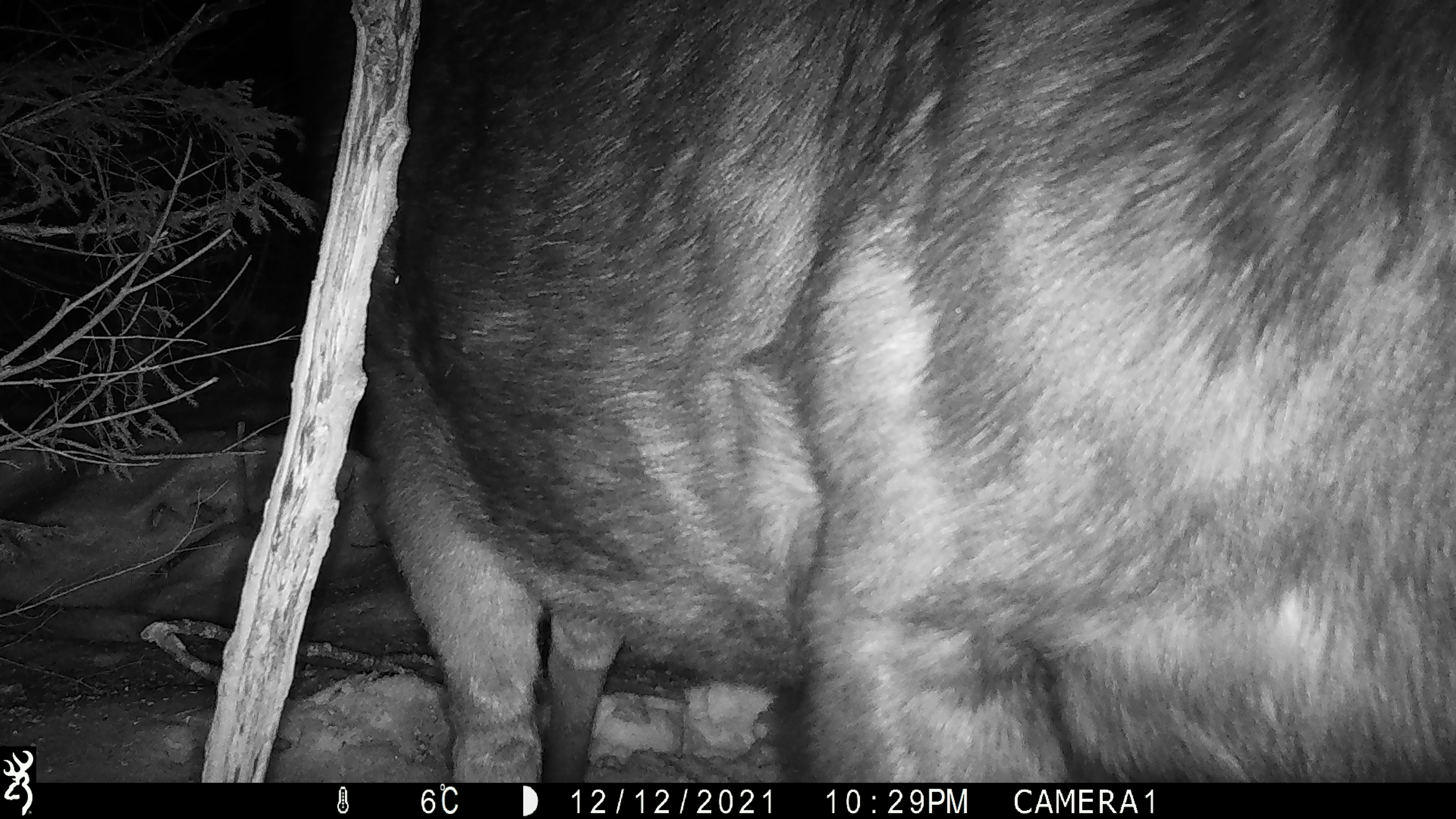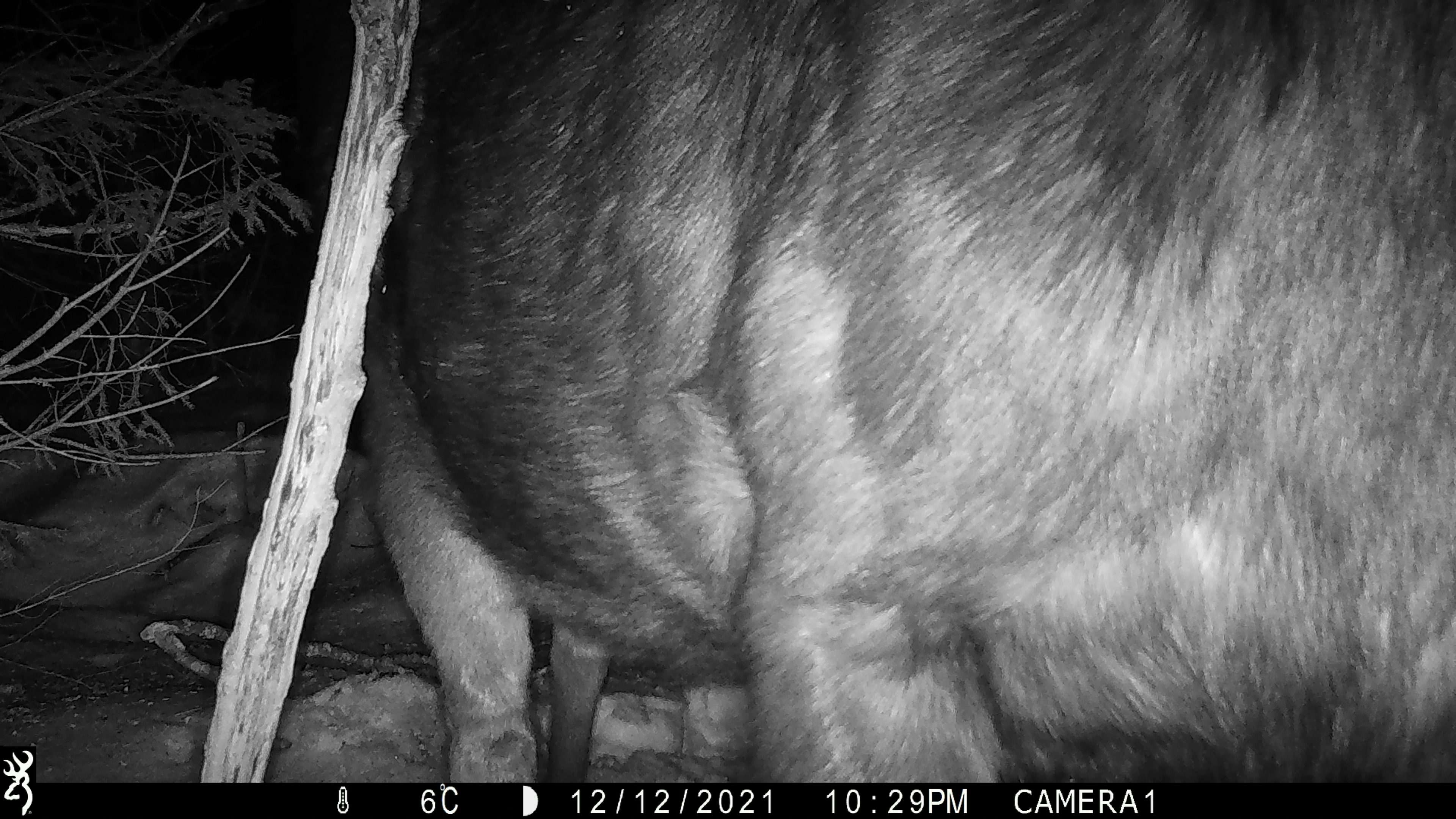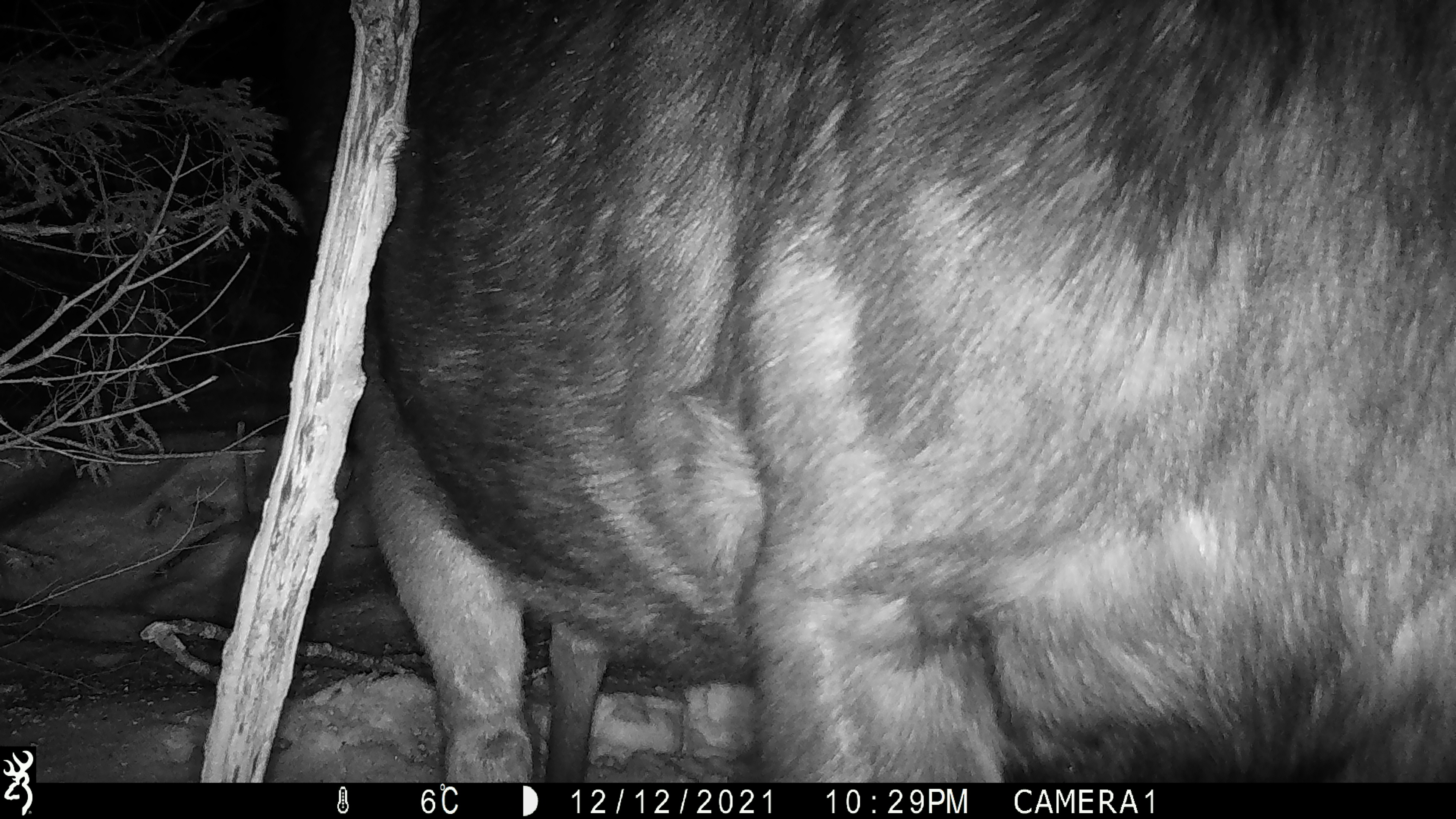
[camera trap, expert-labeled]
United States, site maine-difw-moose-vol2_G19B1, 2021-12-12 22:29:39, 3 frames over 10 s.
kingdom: Animalia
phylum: Chordata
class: Mammalia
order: Artiodactyla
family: Cervidae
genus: Alces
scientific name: Alces alces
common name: moose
Moose (Alces alces).